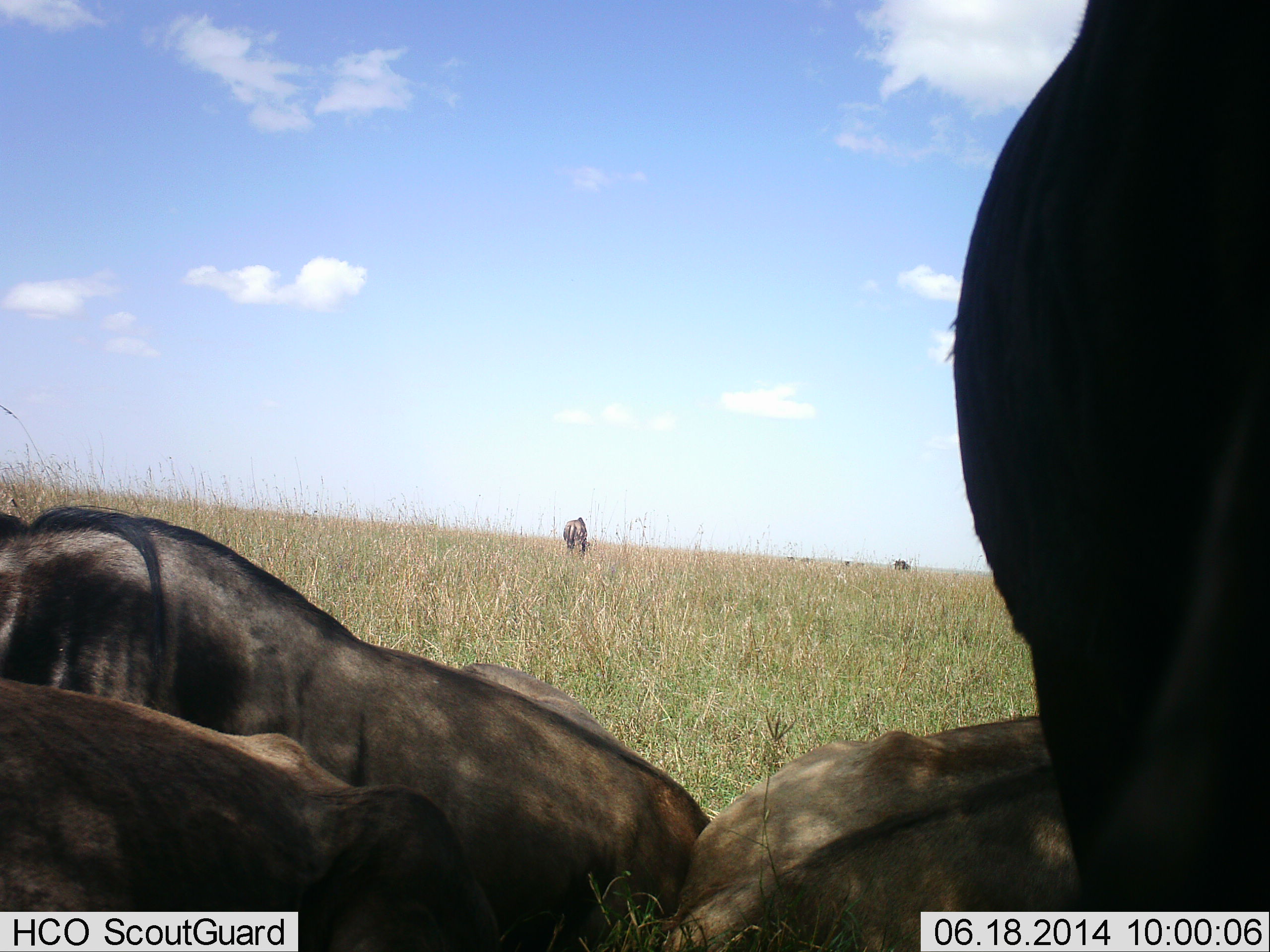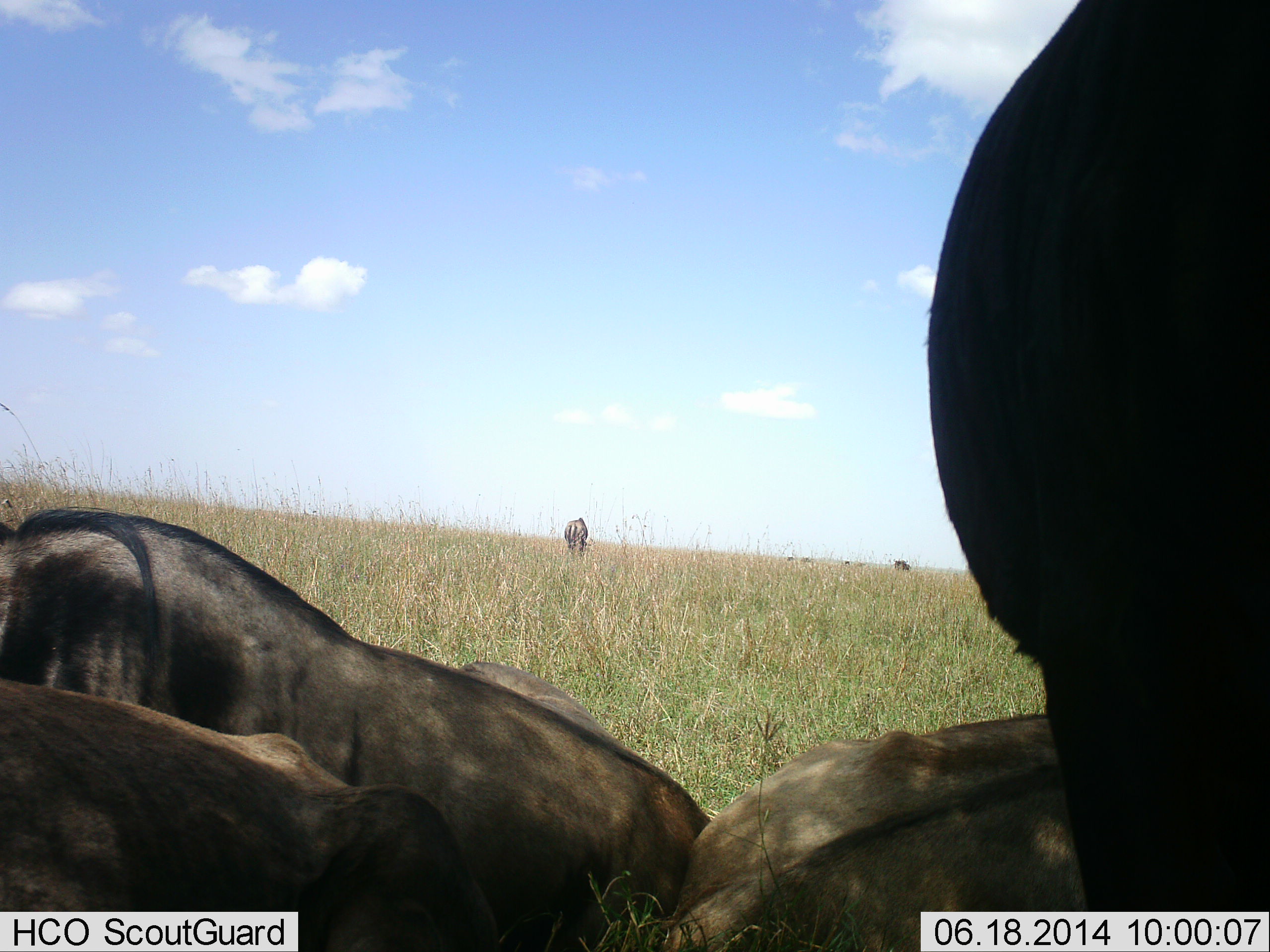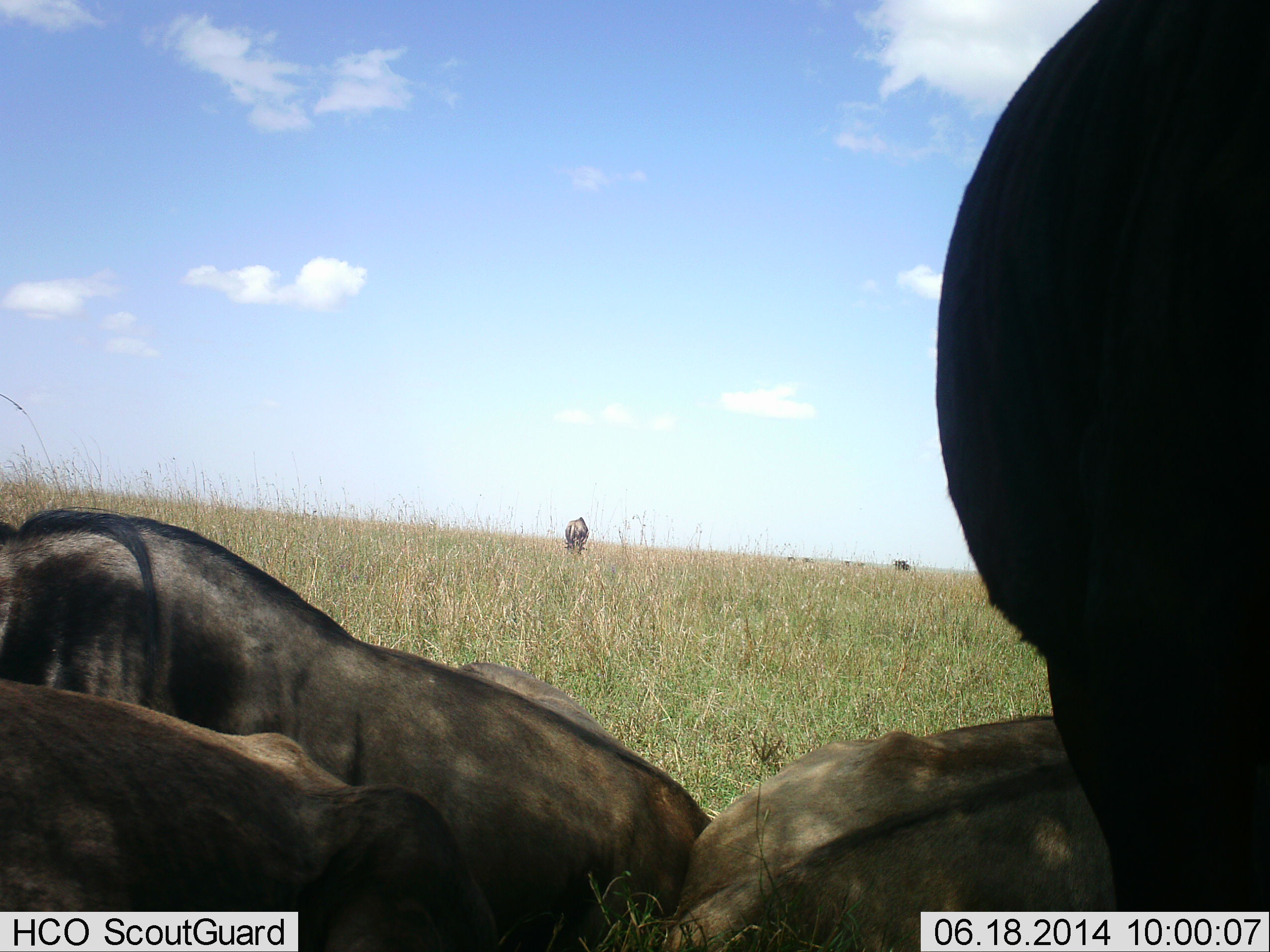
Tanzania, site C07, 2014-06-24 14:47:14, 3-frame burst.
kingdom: Animalia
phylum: Chordata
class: Mammalia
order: Artiodactyla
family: Bovidae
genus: Connochaetes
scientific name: Connochaetes taurinus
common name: blue wildebeest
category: wildebeest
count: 6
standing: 70%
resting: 90%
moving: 0%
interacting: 0%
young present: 0%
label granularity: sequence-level